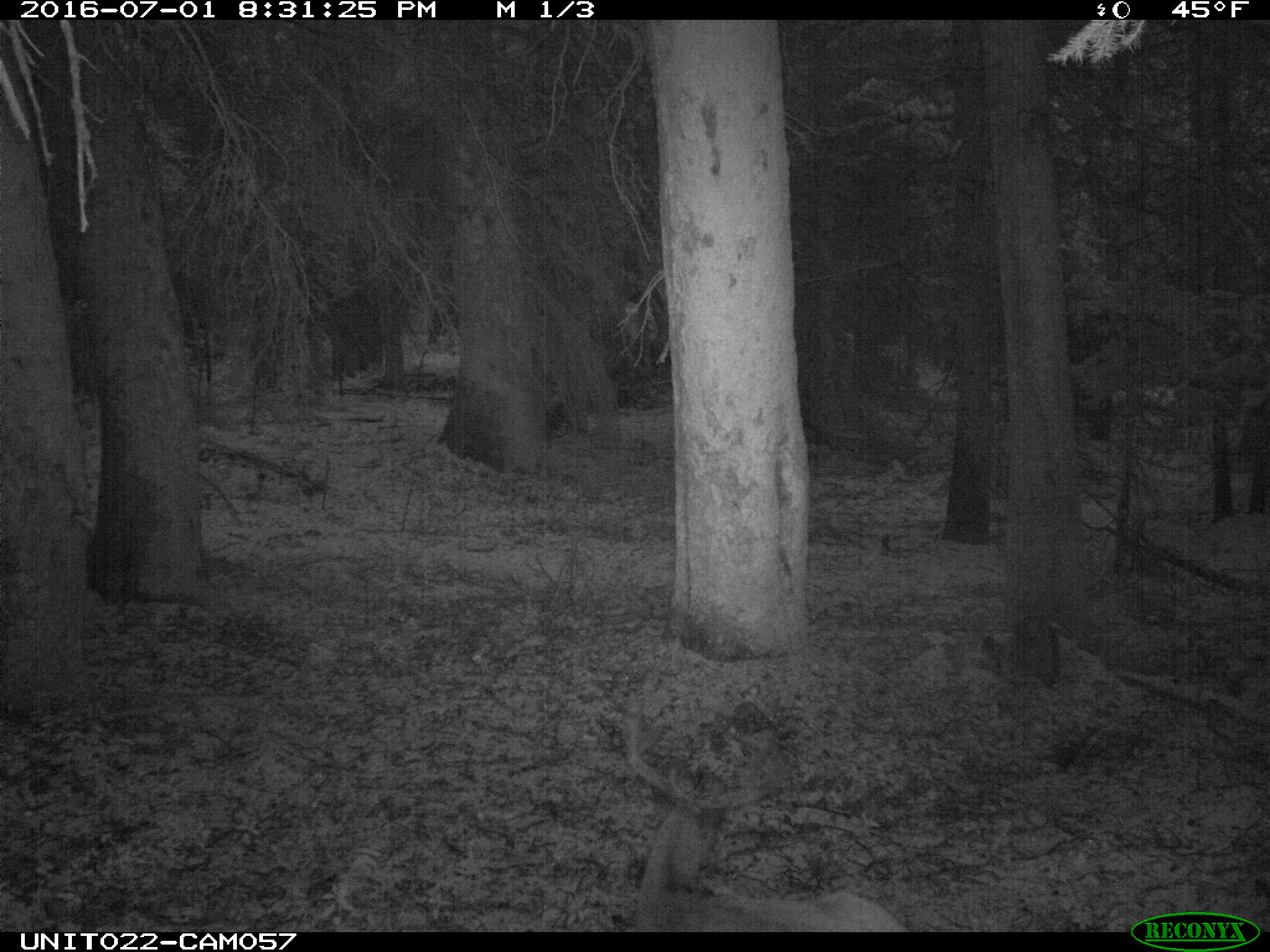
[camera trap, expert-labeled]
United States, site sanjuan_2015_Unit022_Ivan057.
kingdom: Animalia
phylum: Chordata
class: Mammalia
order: Artiodactyla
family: Cervidae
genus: Odocoileus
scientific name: Odocoileus hemionus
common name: mule deer